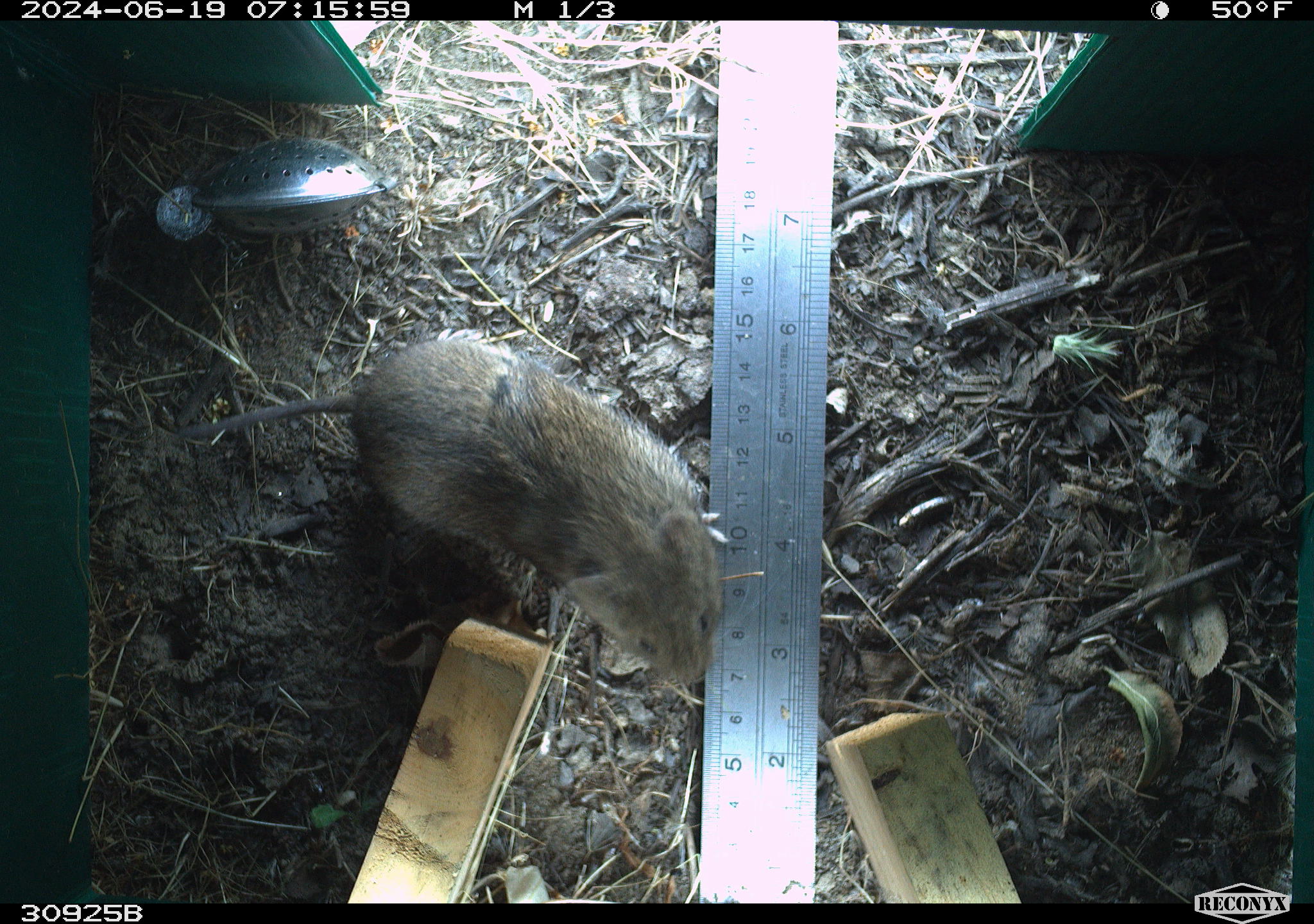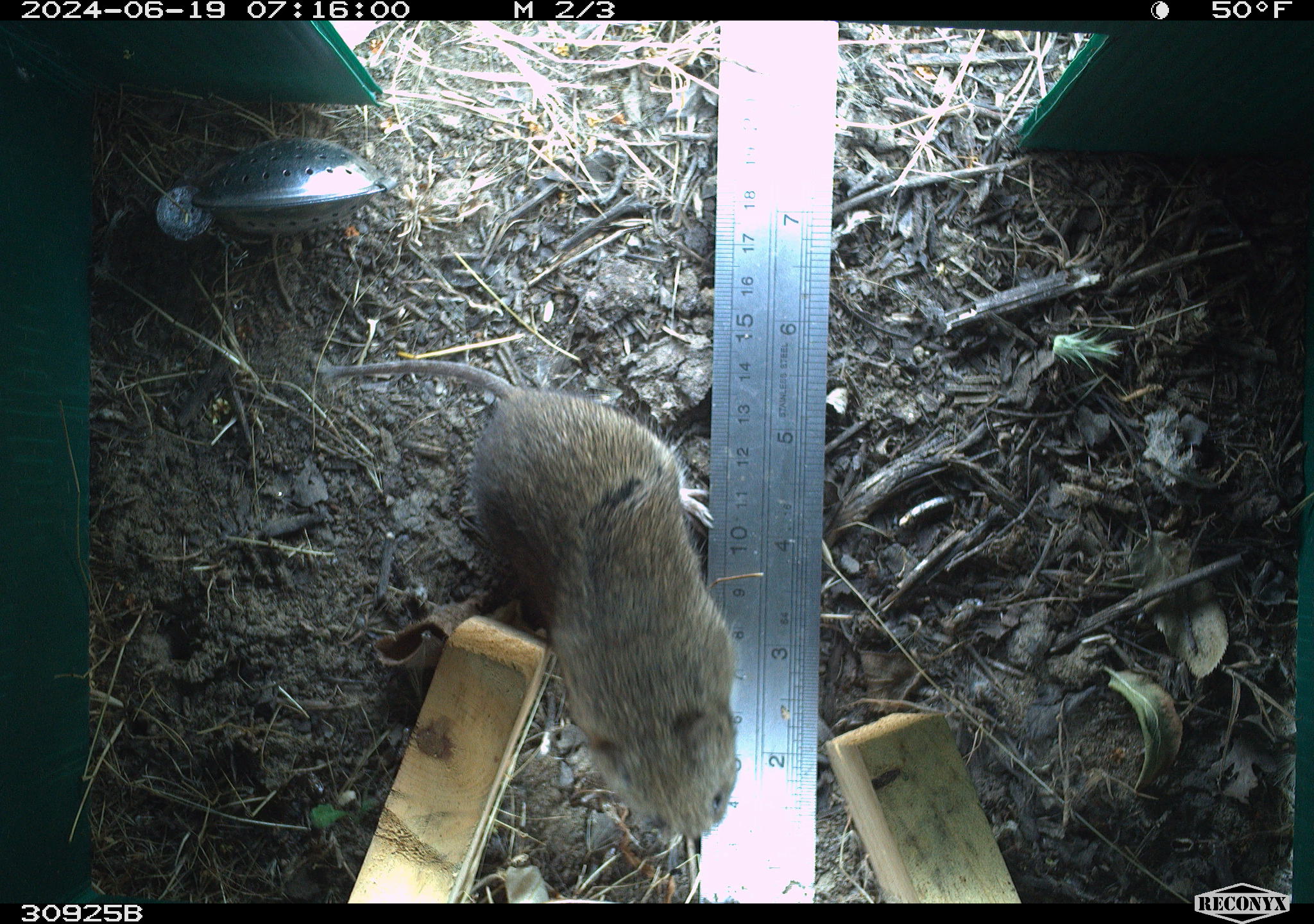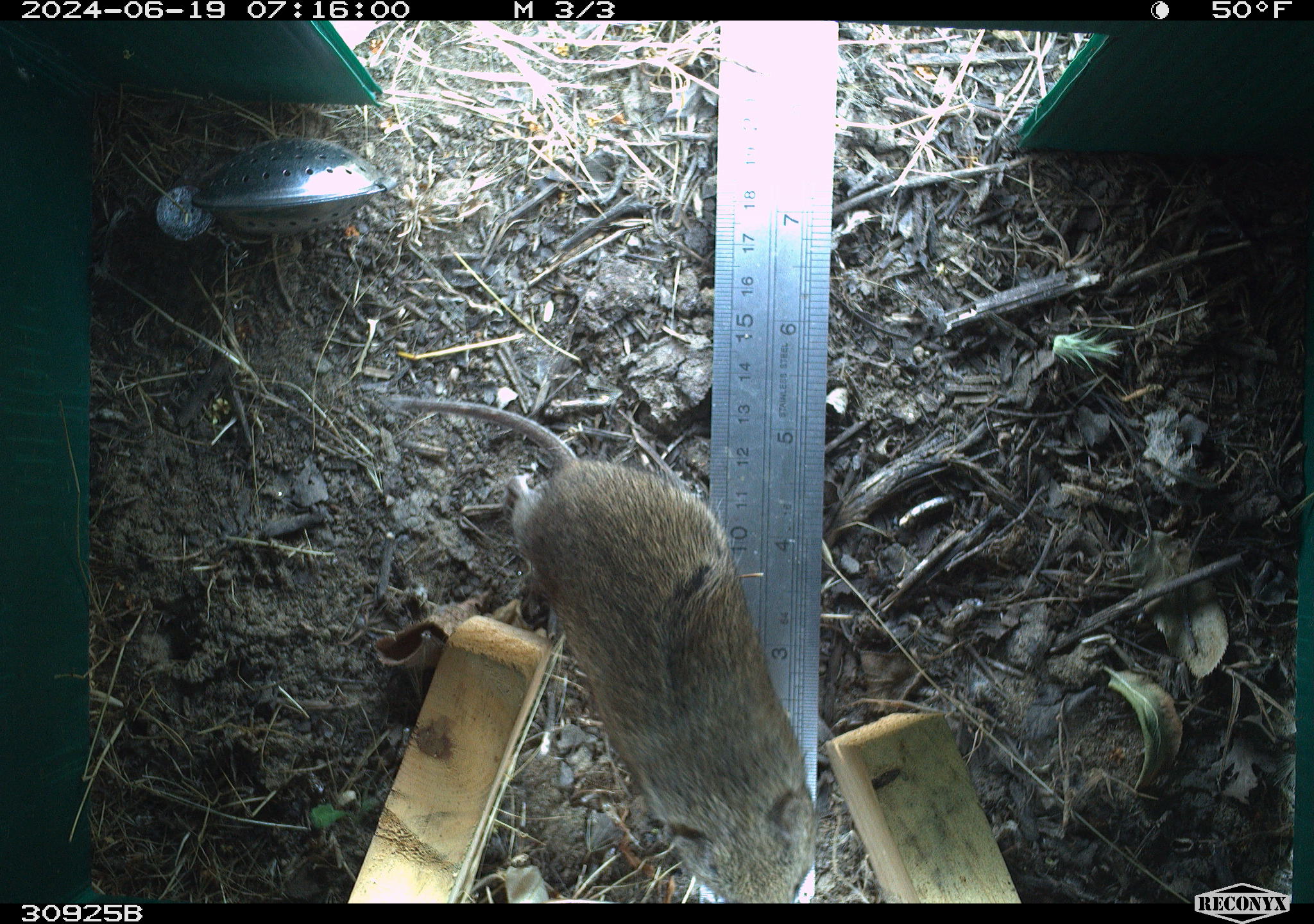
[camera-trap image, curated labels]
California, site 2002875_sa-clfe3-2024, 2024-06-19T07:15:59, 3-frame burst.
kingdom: Animalia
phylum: Chordata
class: Mammalia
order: Rodentia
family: Cricetidae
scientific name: Arvicolinae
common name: voles, lemmings, and muskrats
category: arvicolinae subfamily